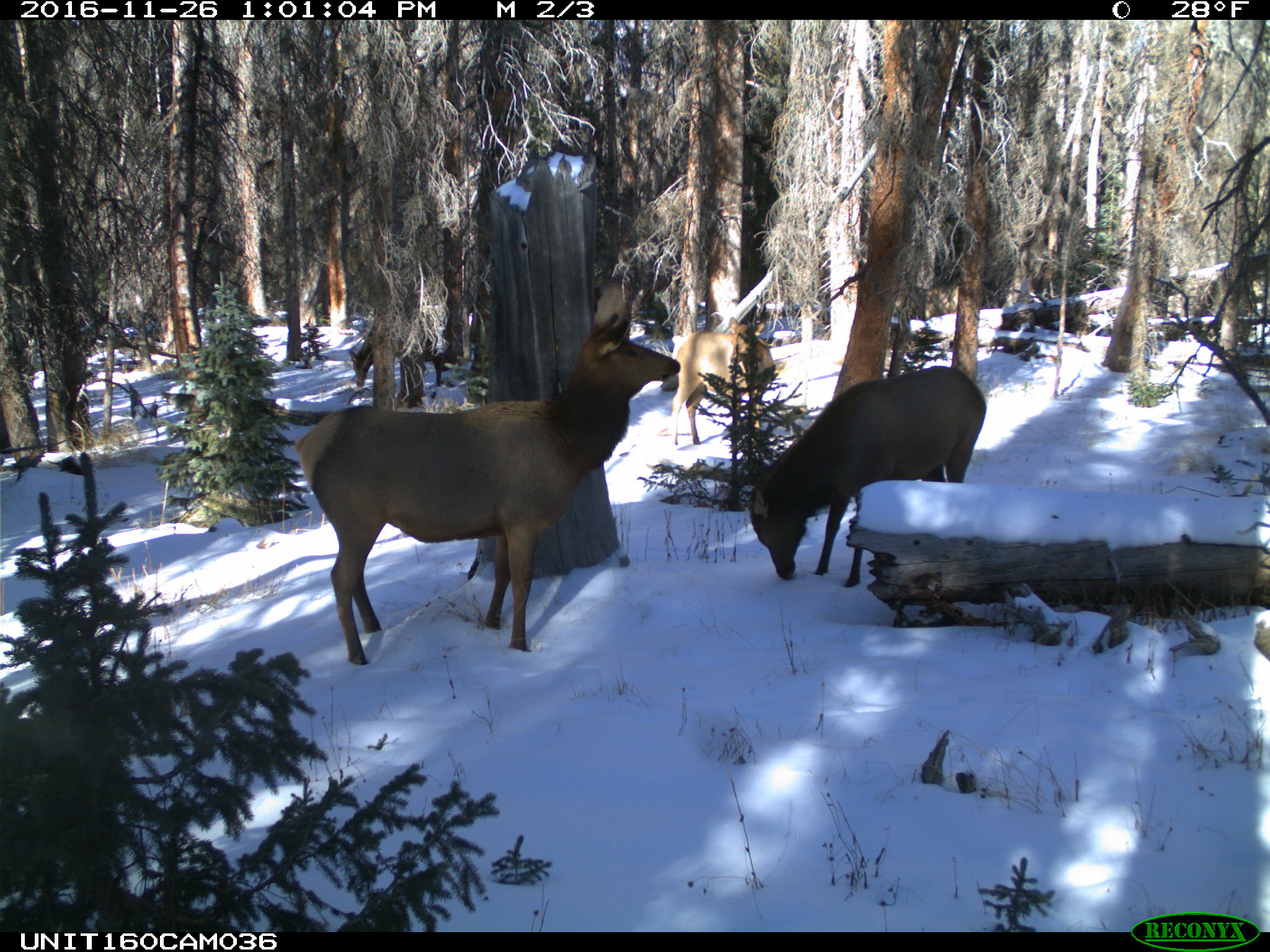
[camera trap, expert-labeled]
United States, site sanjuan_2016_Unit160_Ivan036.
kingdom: Animalia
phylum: Chordata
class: Mammalia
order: Artiodactyla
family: Cervidae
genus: Cervus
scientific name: Cervus elaphus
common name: red deer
Cervus elaphus (red deer).